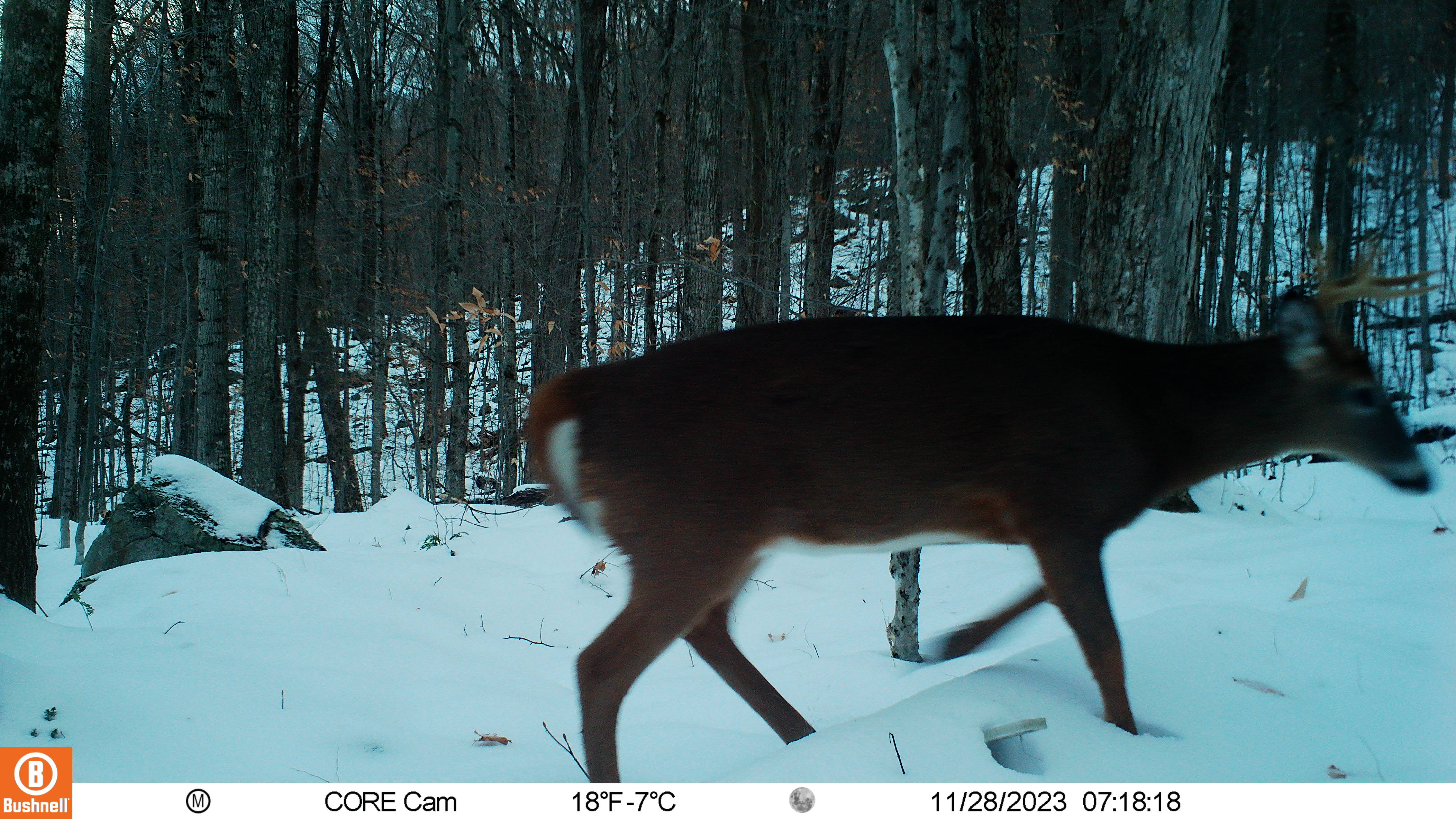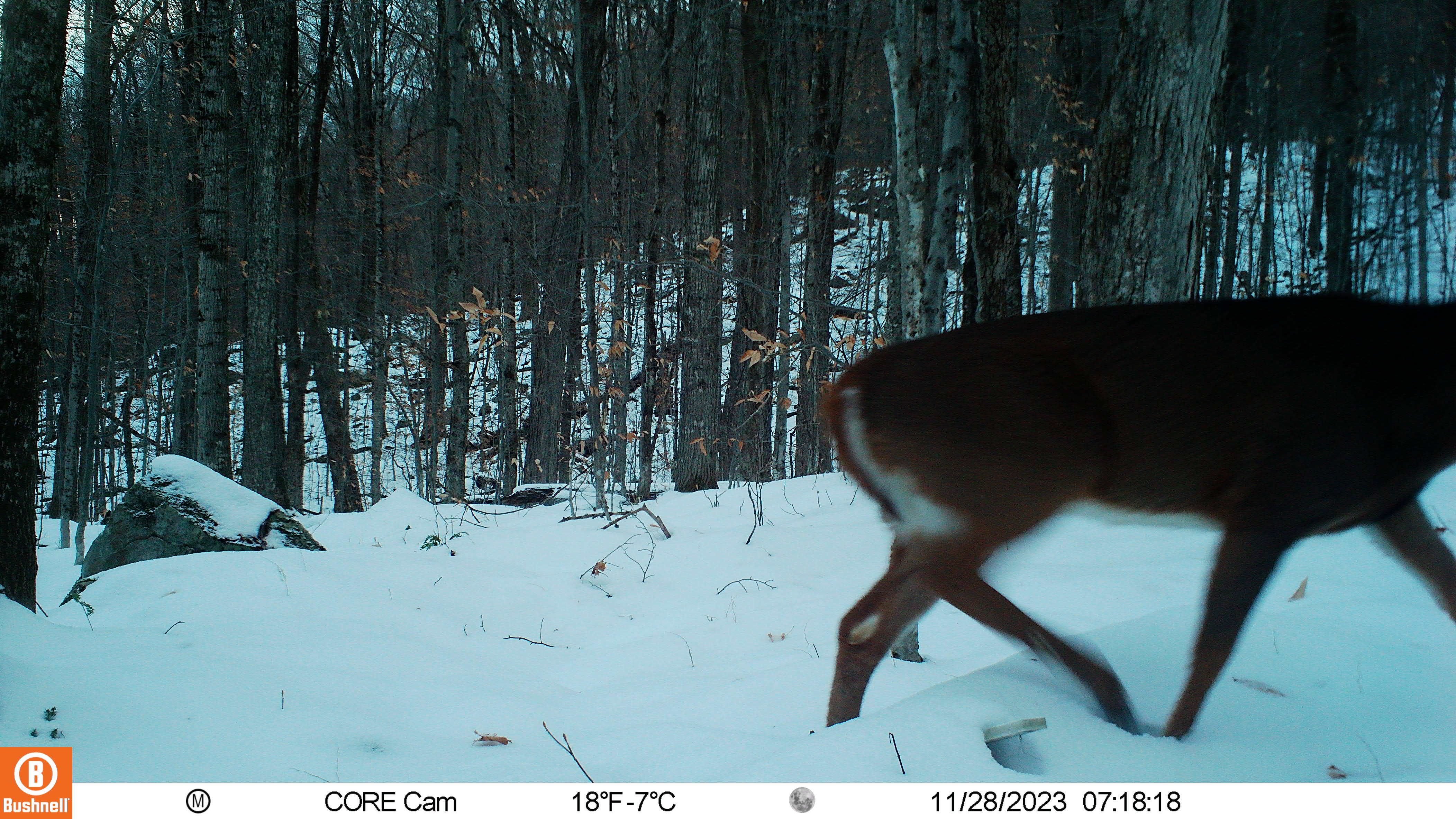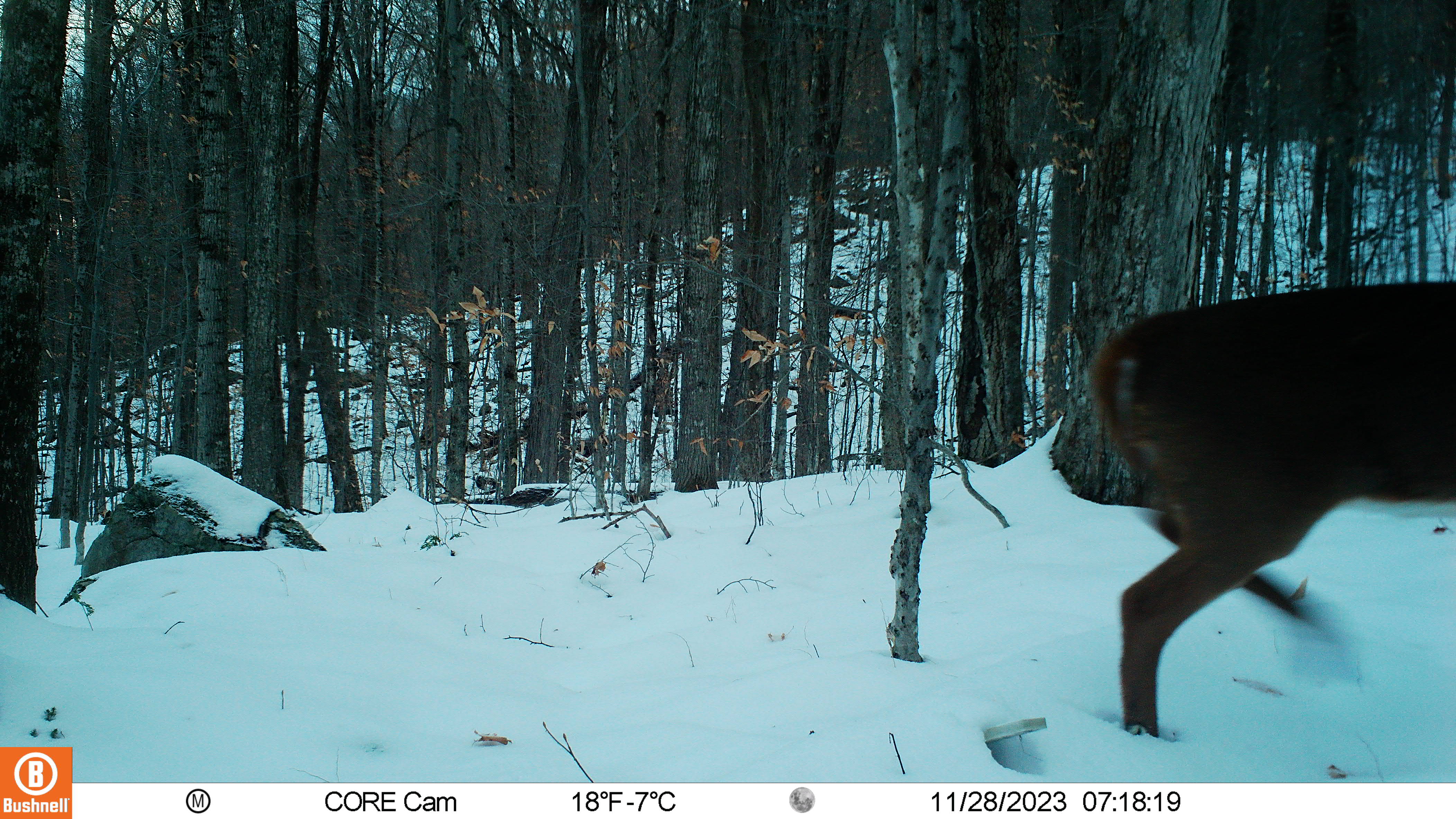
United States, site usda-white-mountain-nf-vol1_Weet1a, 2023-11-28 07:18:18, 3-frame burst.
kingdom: Animalia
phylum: Chordata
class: Mammalia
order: Artiodactyla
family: Cervidae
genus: Odocoileus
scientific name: Odocoileus virginianus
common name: white-tailed deer